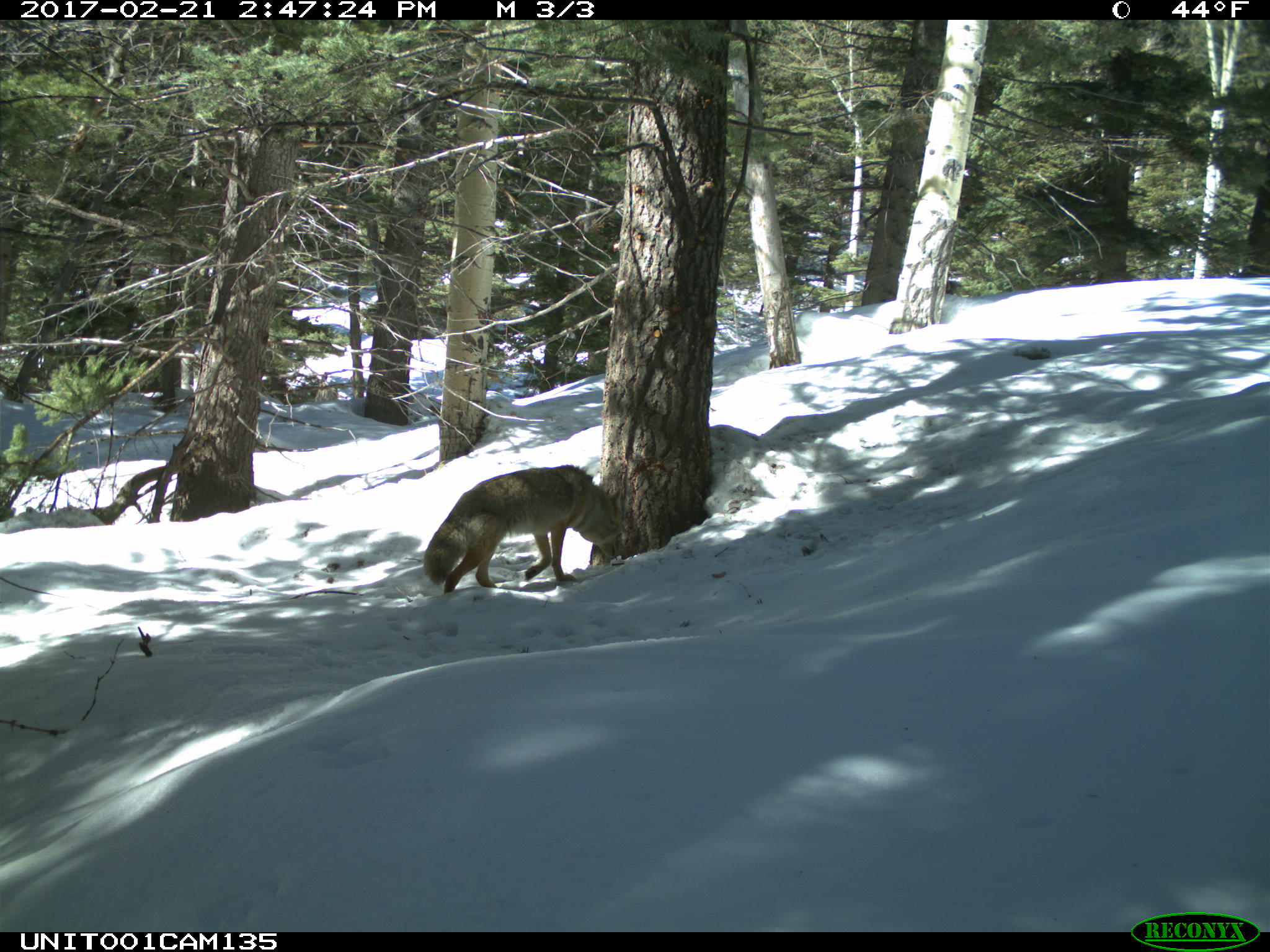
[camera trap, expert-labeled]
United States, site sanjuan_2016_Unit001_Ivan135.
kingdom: Animalia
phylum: Chordata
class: Mammalia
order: Carnivora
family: Canidae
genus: Canis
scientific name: Canis latrans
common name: coyote